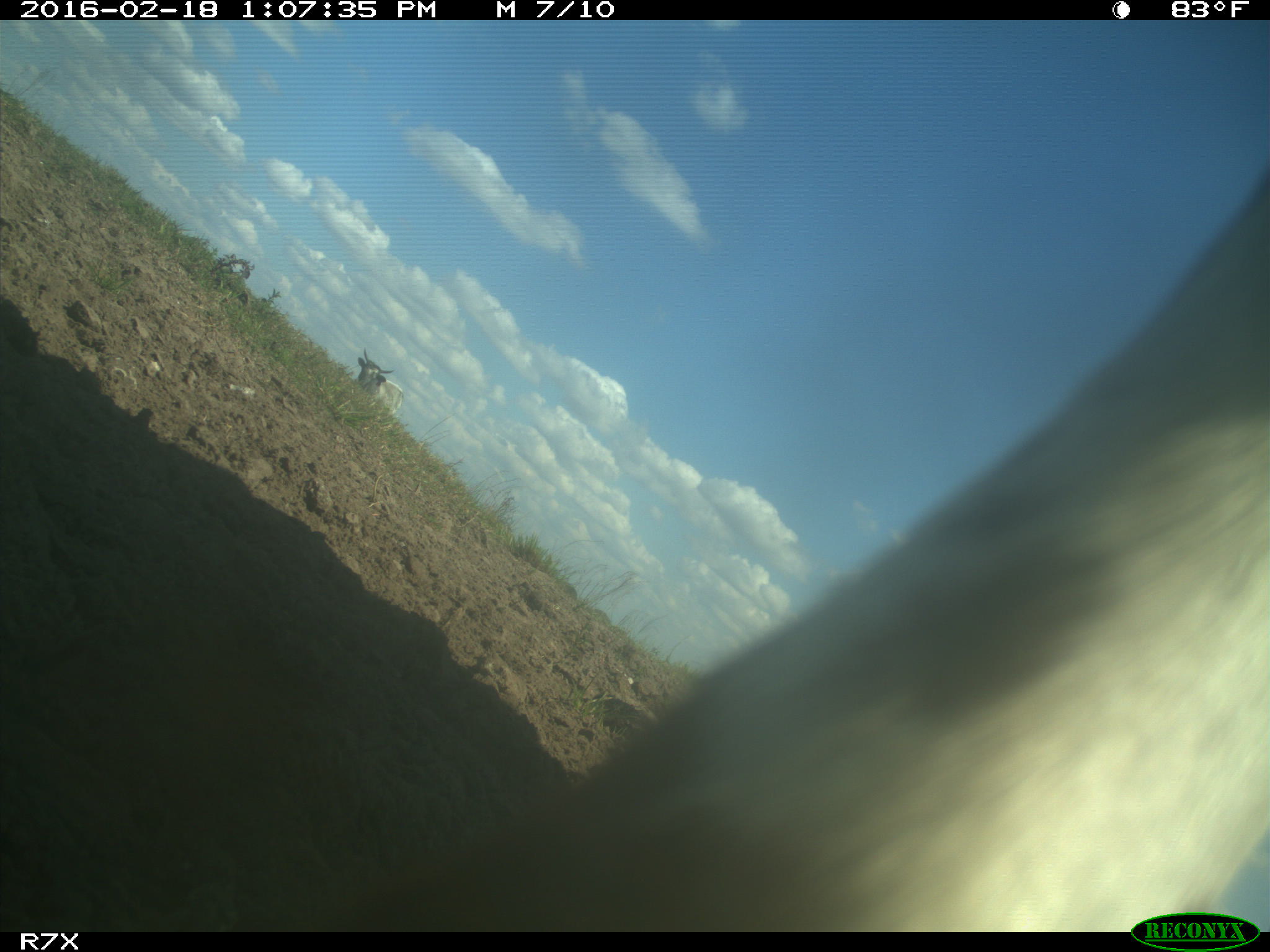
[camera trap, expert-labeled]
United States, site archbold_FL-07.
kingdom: Animalia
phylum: Chordata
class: Mammalia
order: Artiodactyla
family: Bovidae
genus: Bos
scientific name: Bos taurus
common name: domestic cow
Bos taurus (domestic cow).